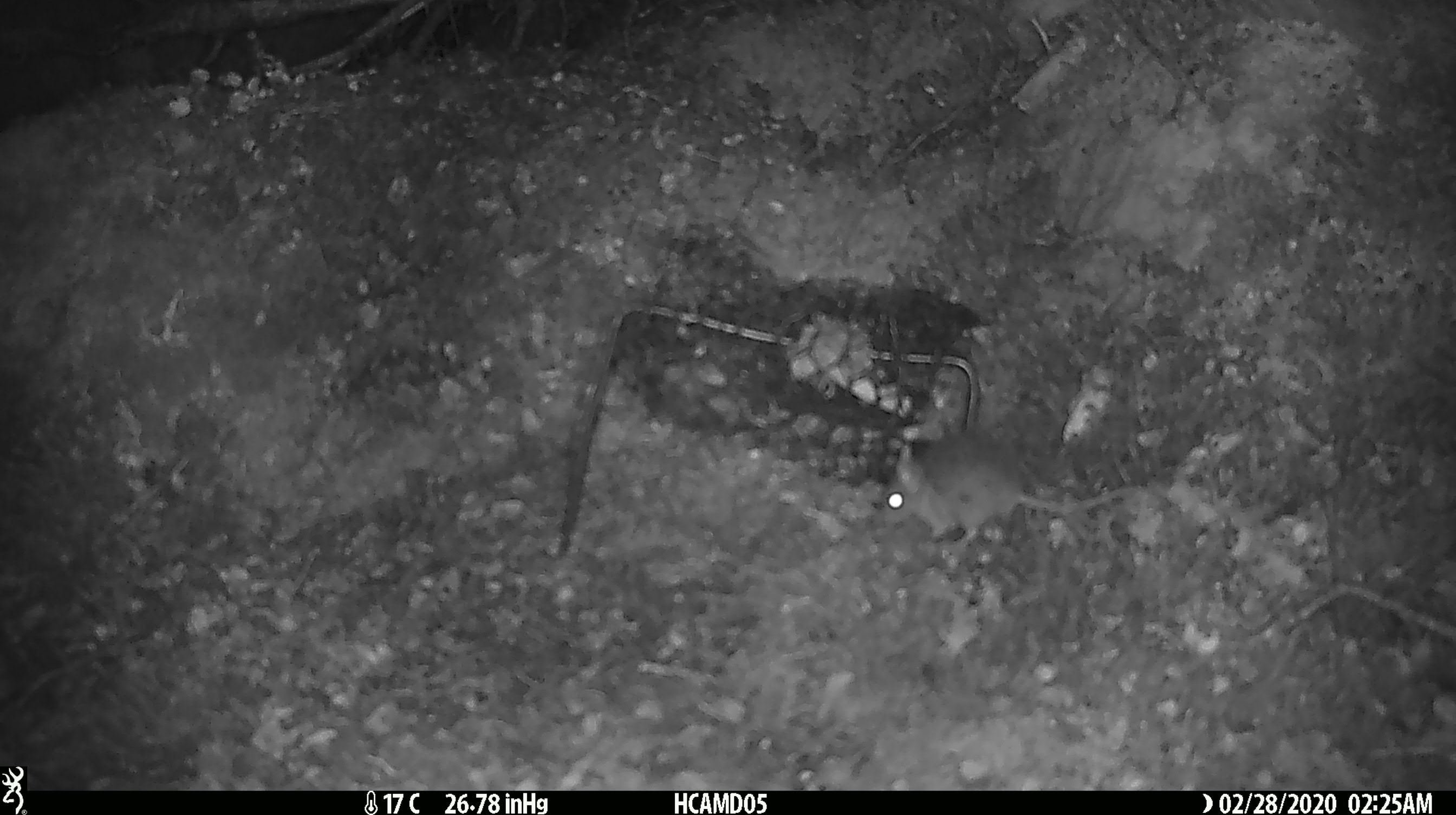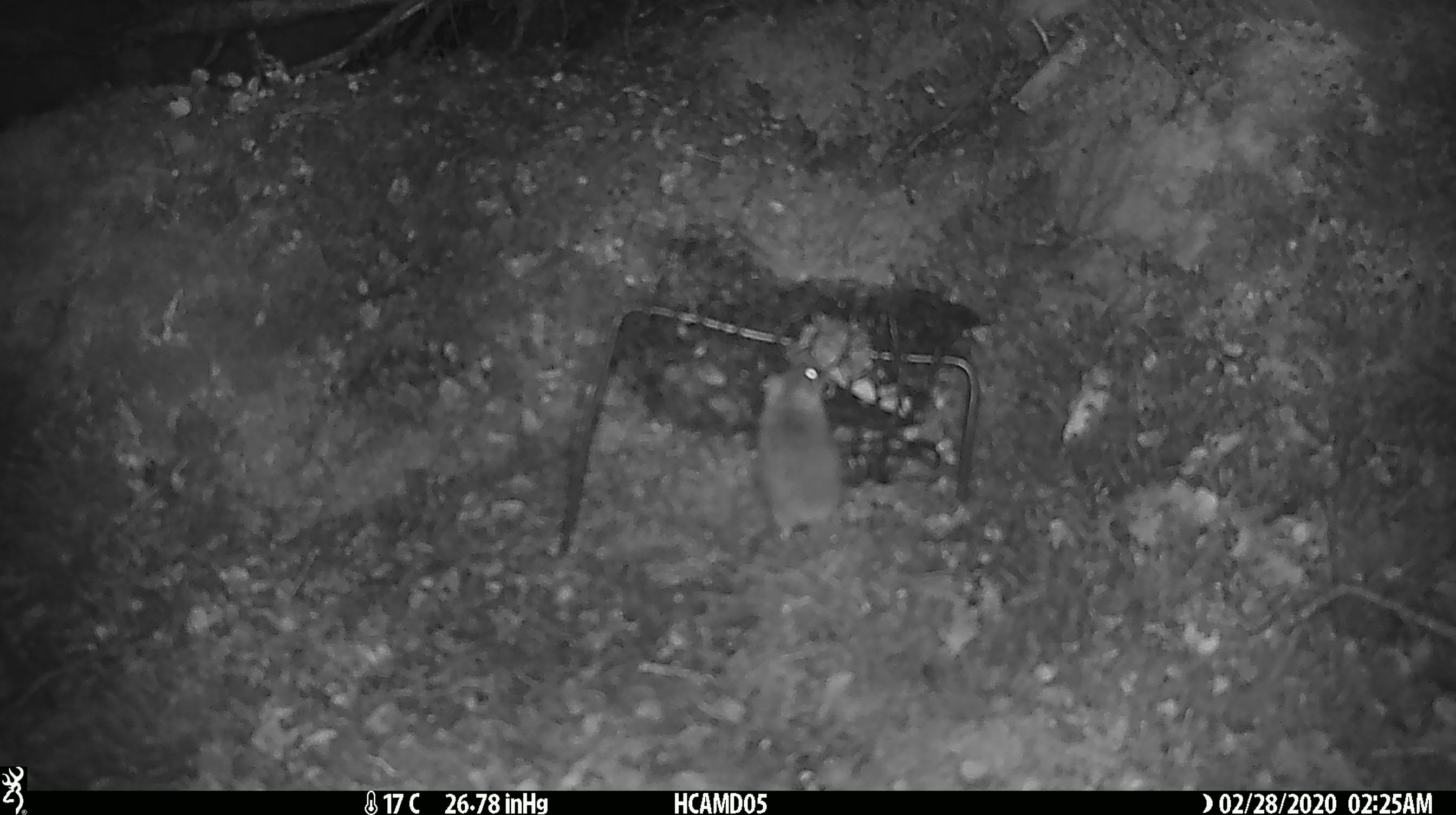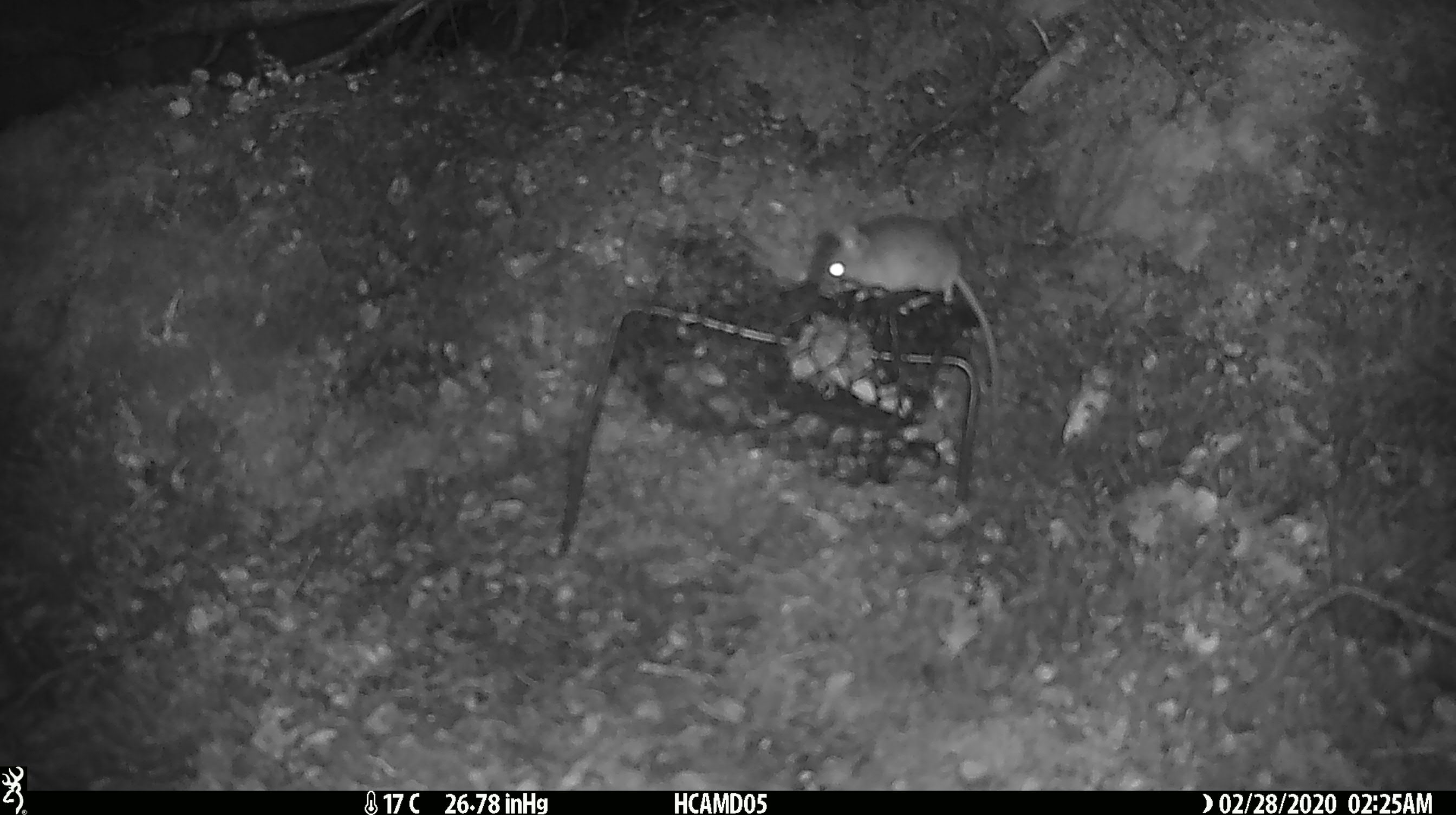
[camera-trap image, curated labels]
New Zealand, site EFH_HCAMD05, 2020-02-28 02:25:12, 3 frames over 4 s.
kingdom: Animalia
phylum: Chordata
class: Mammalia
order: Rodentia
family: Muridae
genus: Mus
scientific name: Mus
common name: mouse